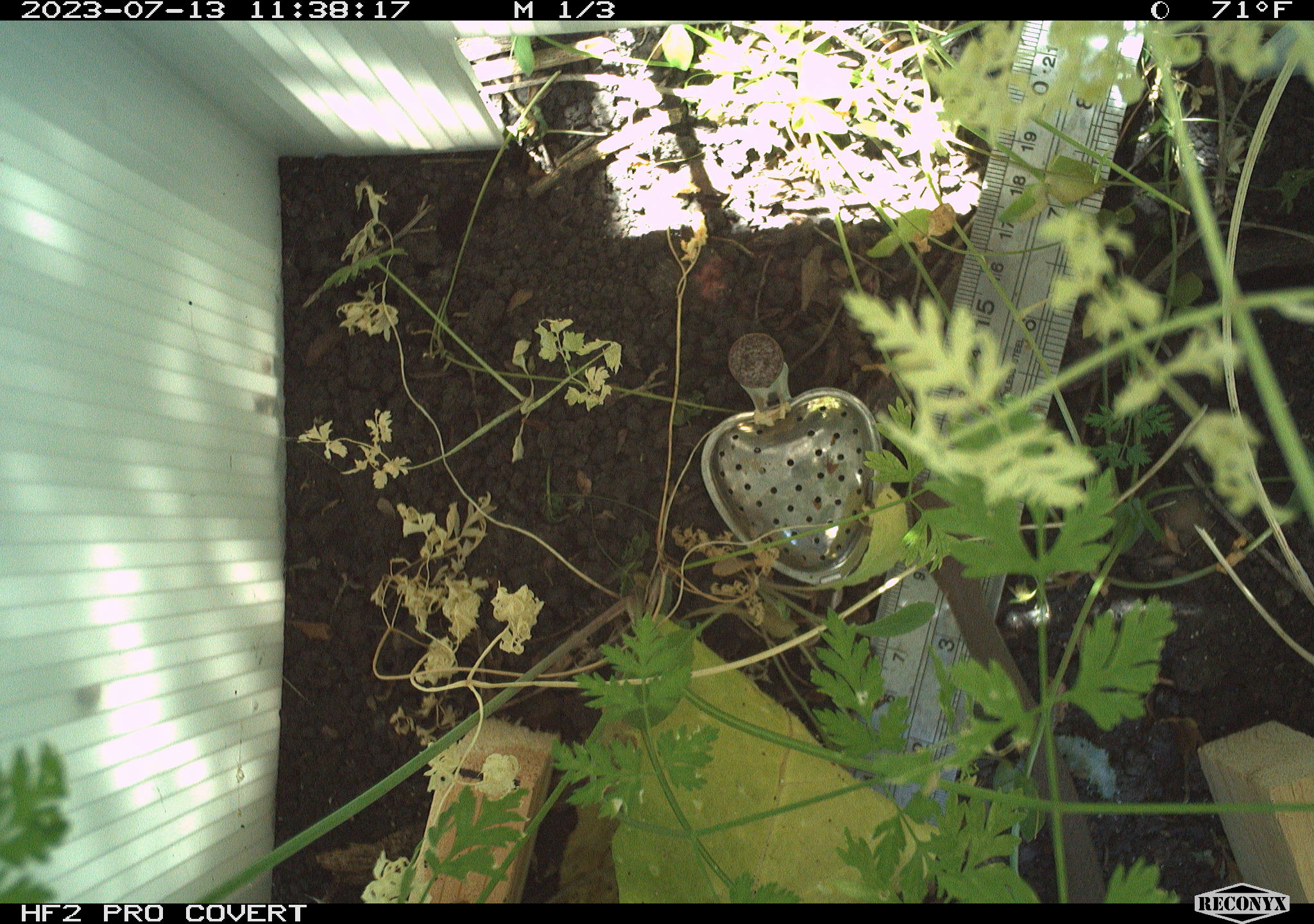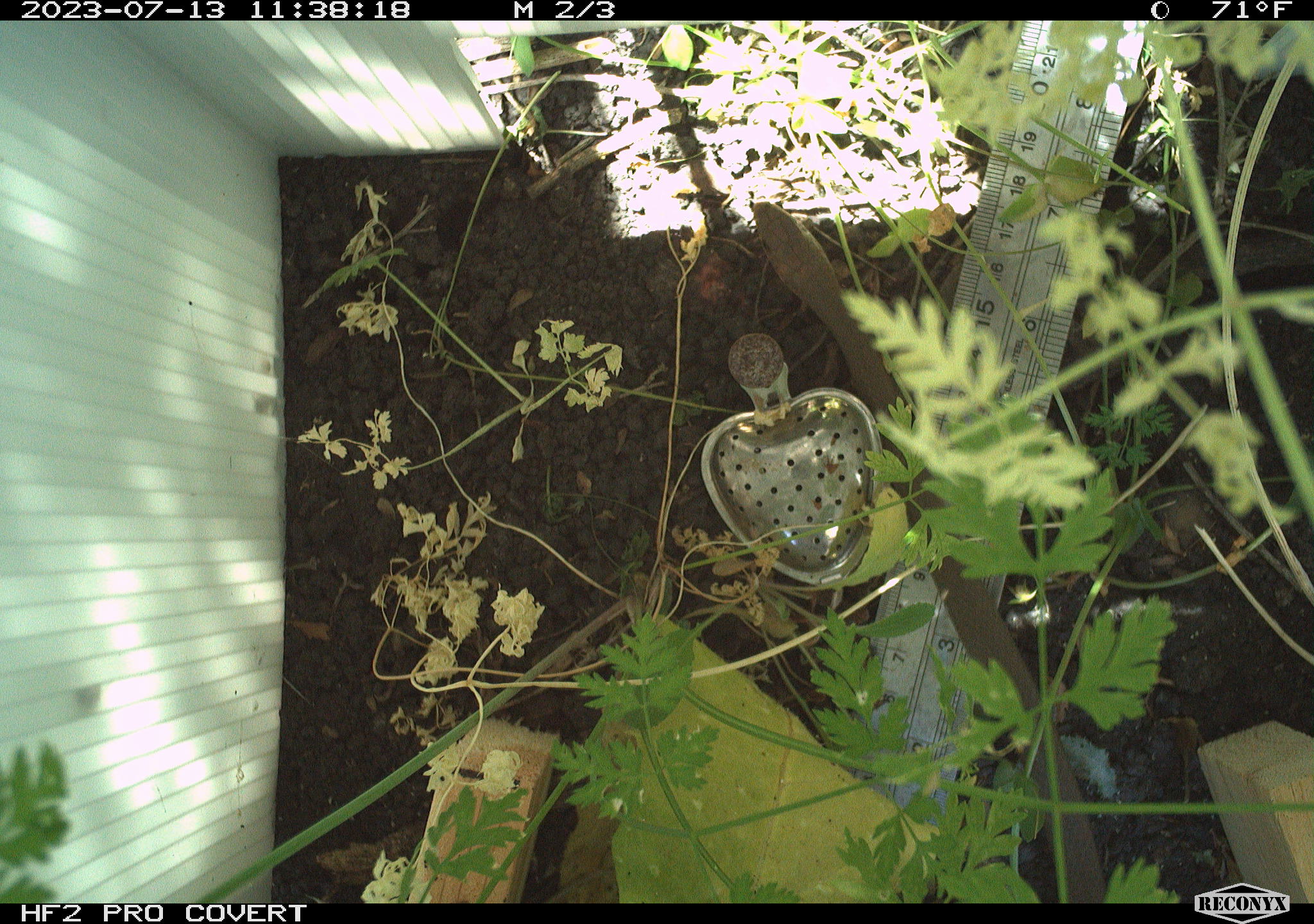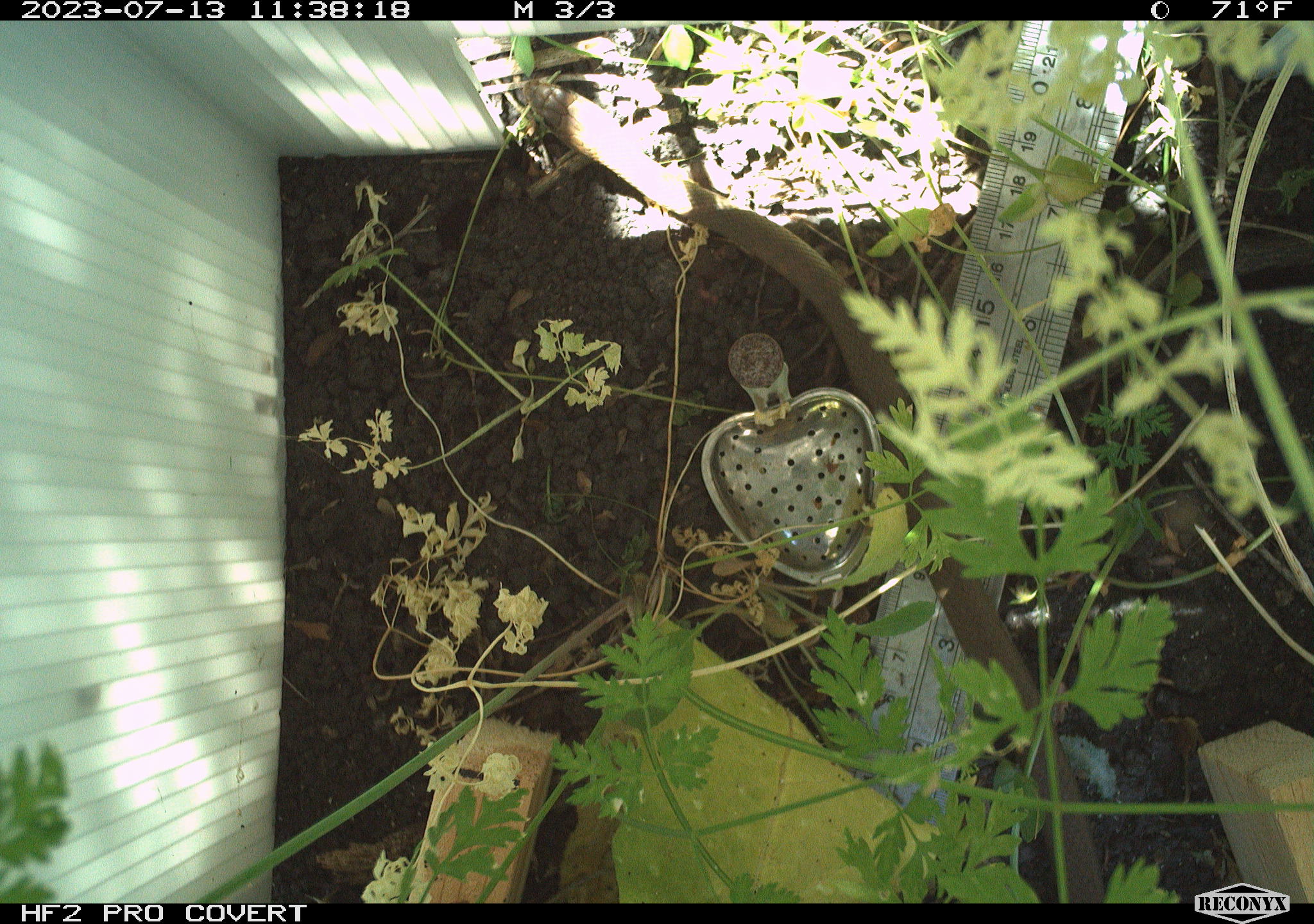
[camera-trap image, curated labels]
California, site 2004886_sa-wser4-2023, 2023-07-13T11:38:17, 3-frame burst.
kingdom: Animalia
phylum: Chordata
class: Reptilia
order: Squamata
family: Colubridae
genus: Coluber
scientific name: Coluber constrictor mormon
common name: western yellow-bellied racer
Western yellow-bellied racer (Coluber constrictor mormon).